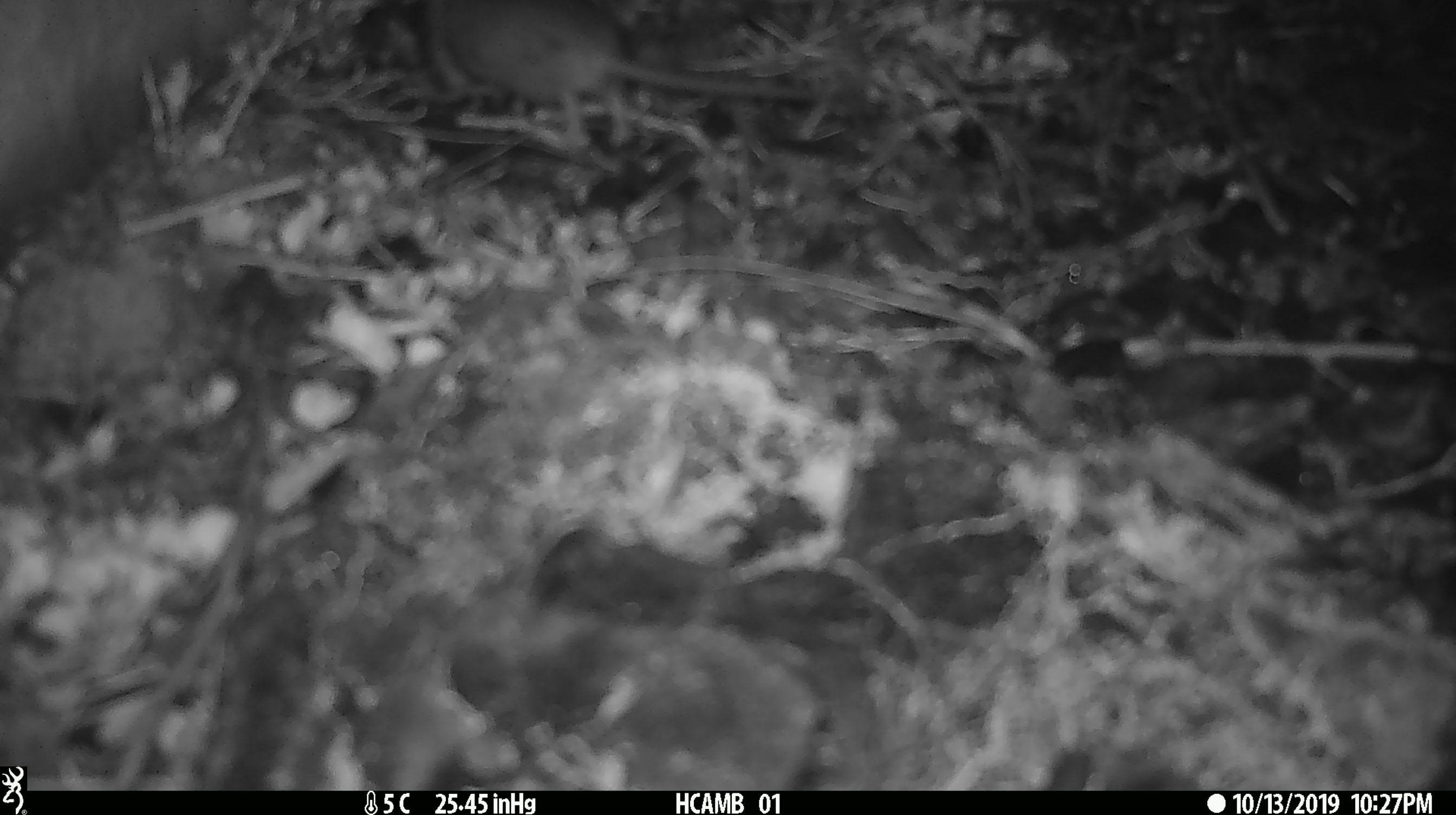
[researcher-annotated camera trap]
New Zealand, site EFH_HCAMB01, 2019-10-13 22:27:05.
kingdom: Animalia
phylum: Chordata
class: Mammalia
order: Rodentia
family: Muridae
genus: Mus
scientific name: Mus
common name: mouse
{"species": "mouse (Mus)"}